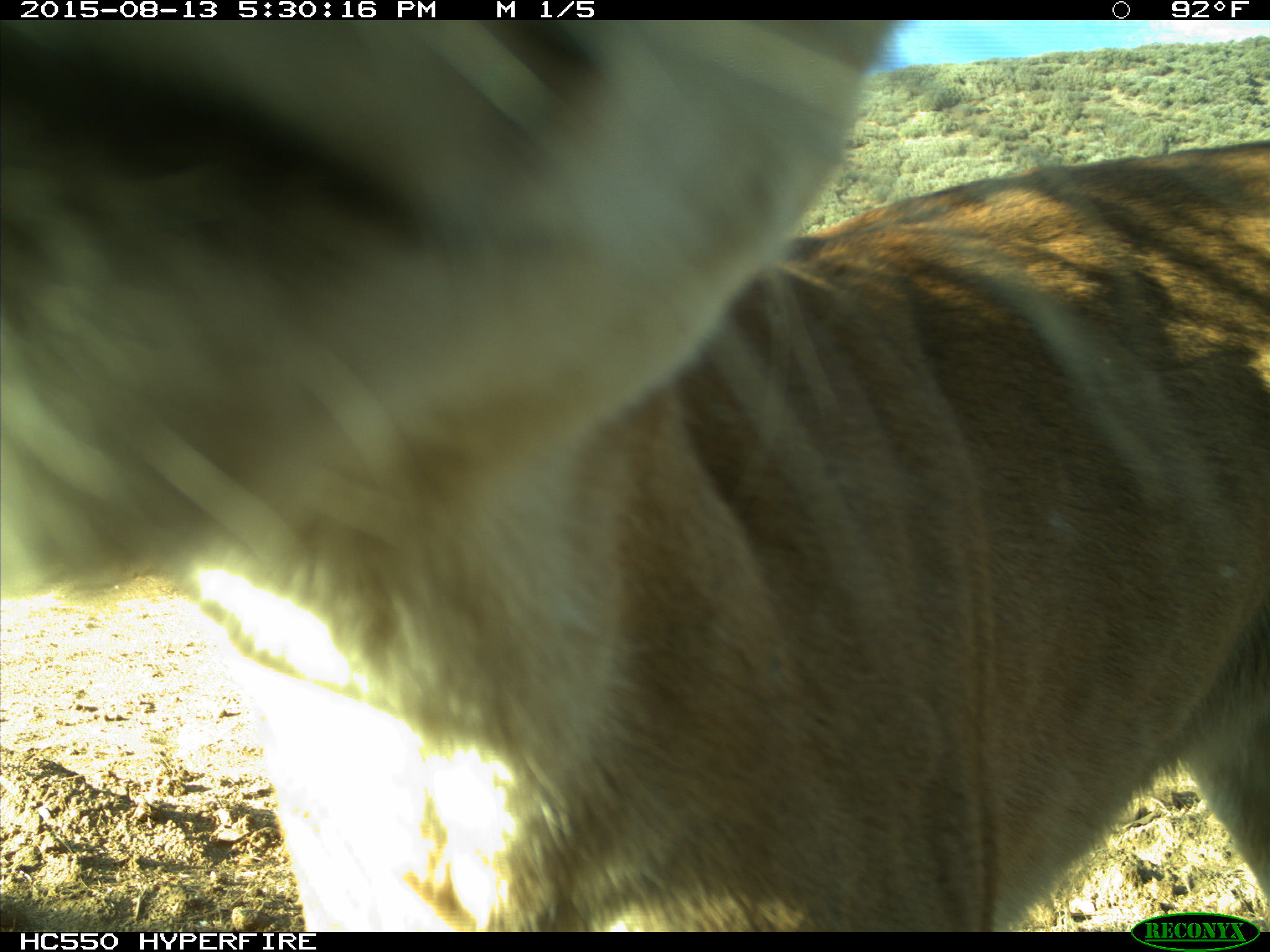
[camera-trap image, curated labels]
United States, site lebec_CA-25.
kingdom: Animalia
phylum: Chordata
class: Mammalia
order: Carnivora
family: Felidae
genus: Puma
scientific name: Puma concolor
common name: mountain lion